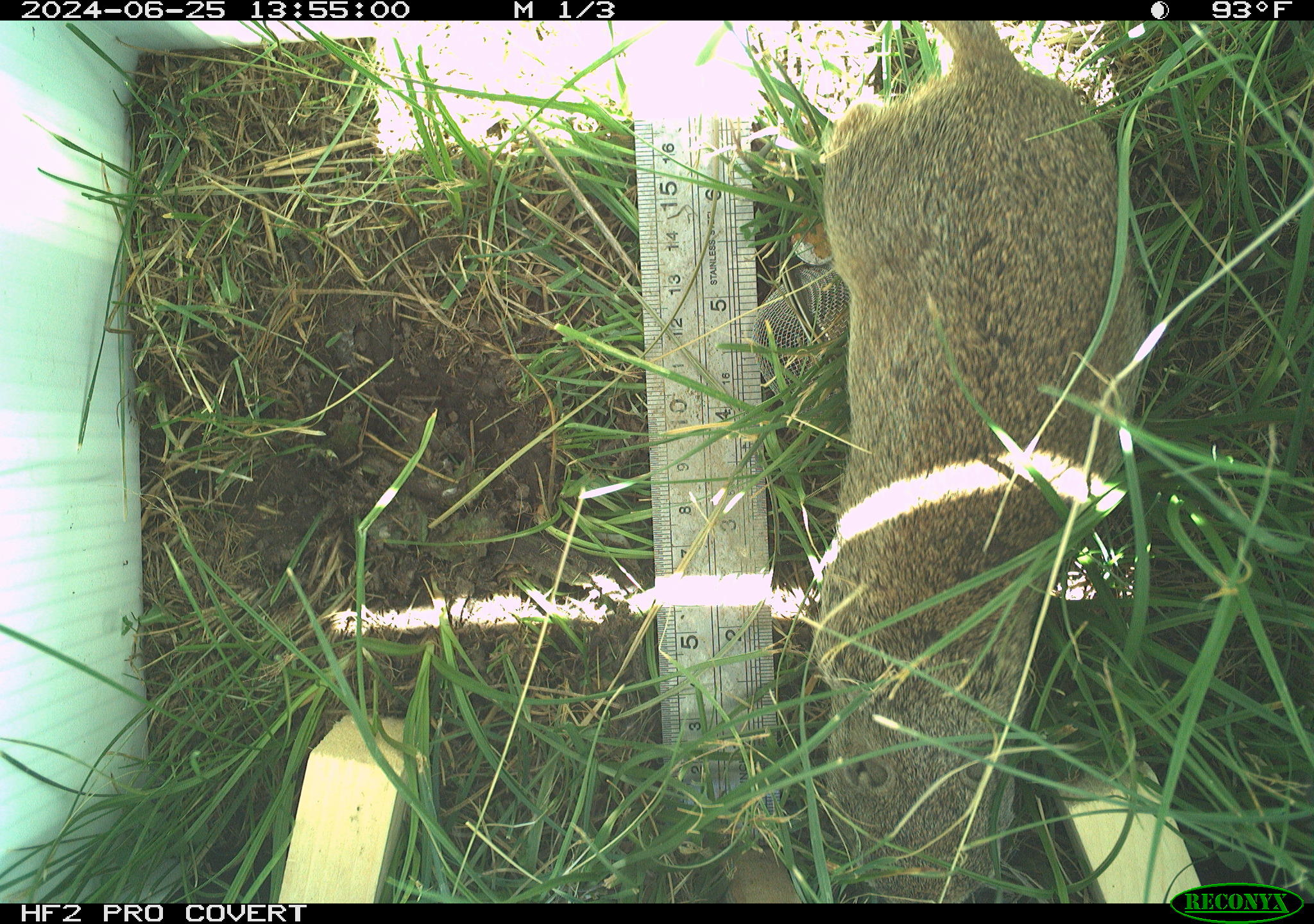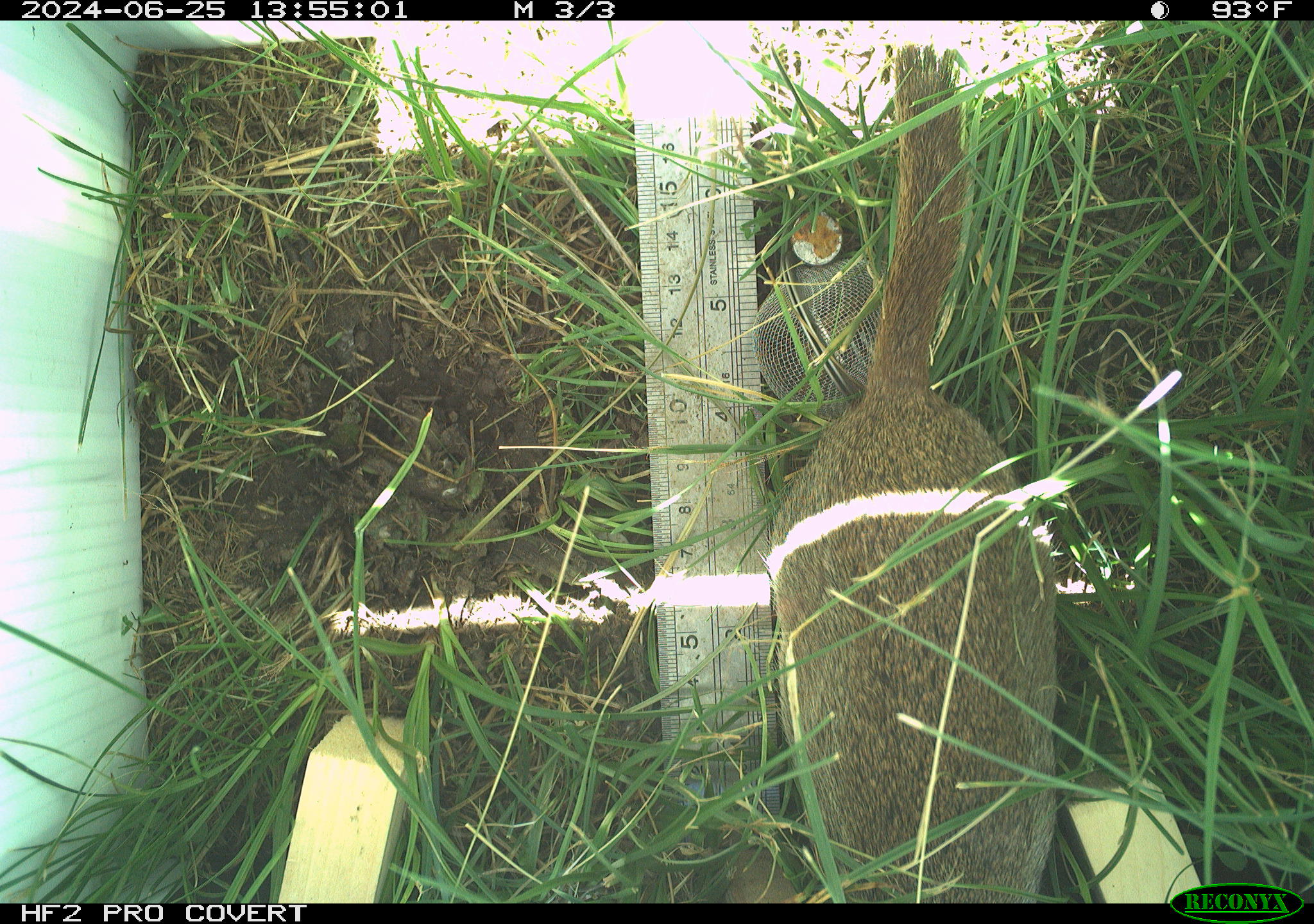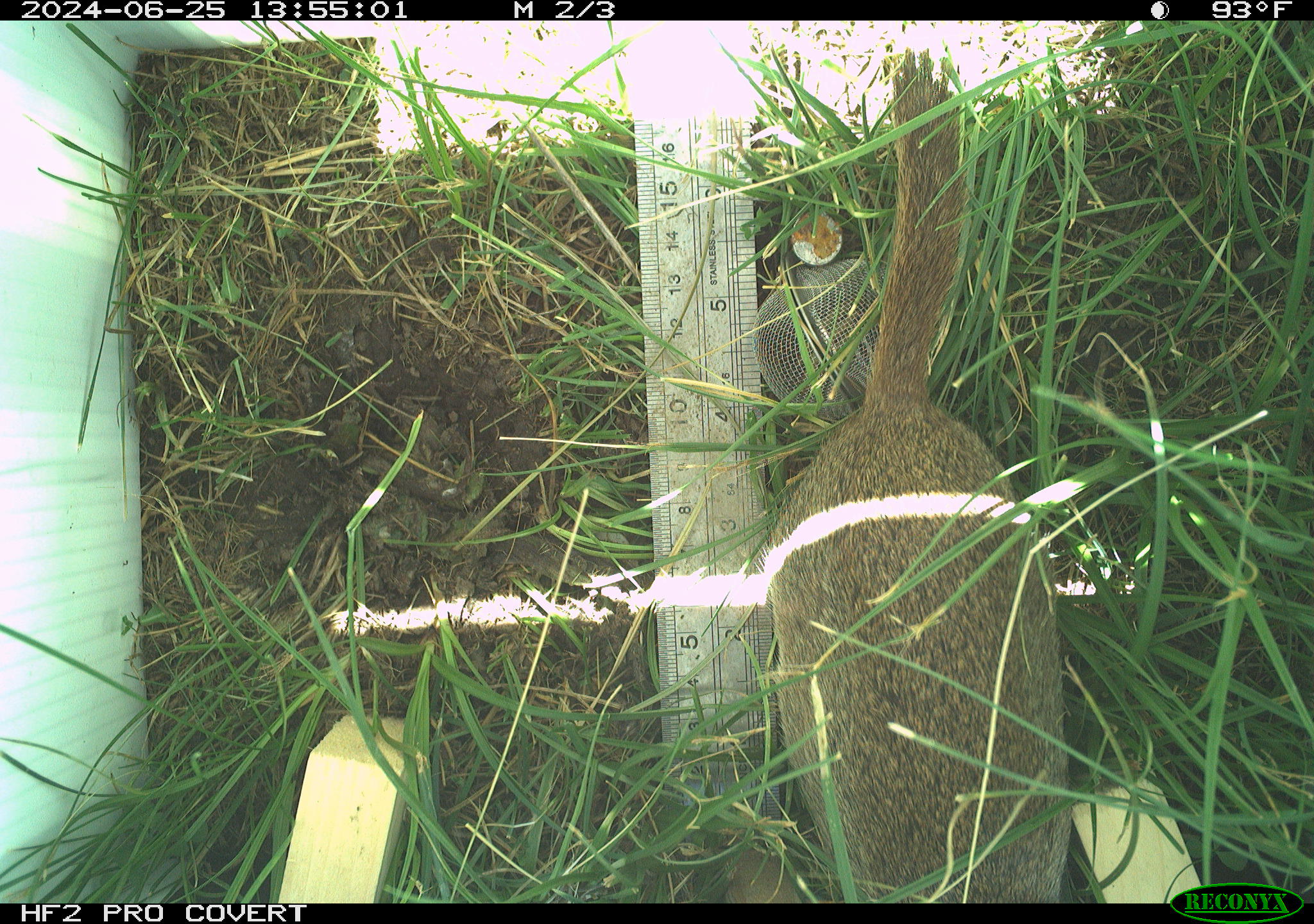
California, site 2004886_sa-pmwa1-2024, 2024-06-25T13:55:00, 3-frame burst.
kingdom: Animalia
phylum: Chordata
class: Mammalia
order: Rodentia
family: Sciuridae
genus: Urocitellus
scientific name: Urocitellus beldingi beldingi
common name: belding's ground squirrel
Belding's ground squirrel (Urocitellus beldingi beldingi).